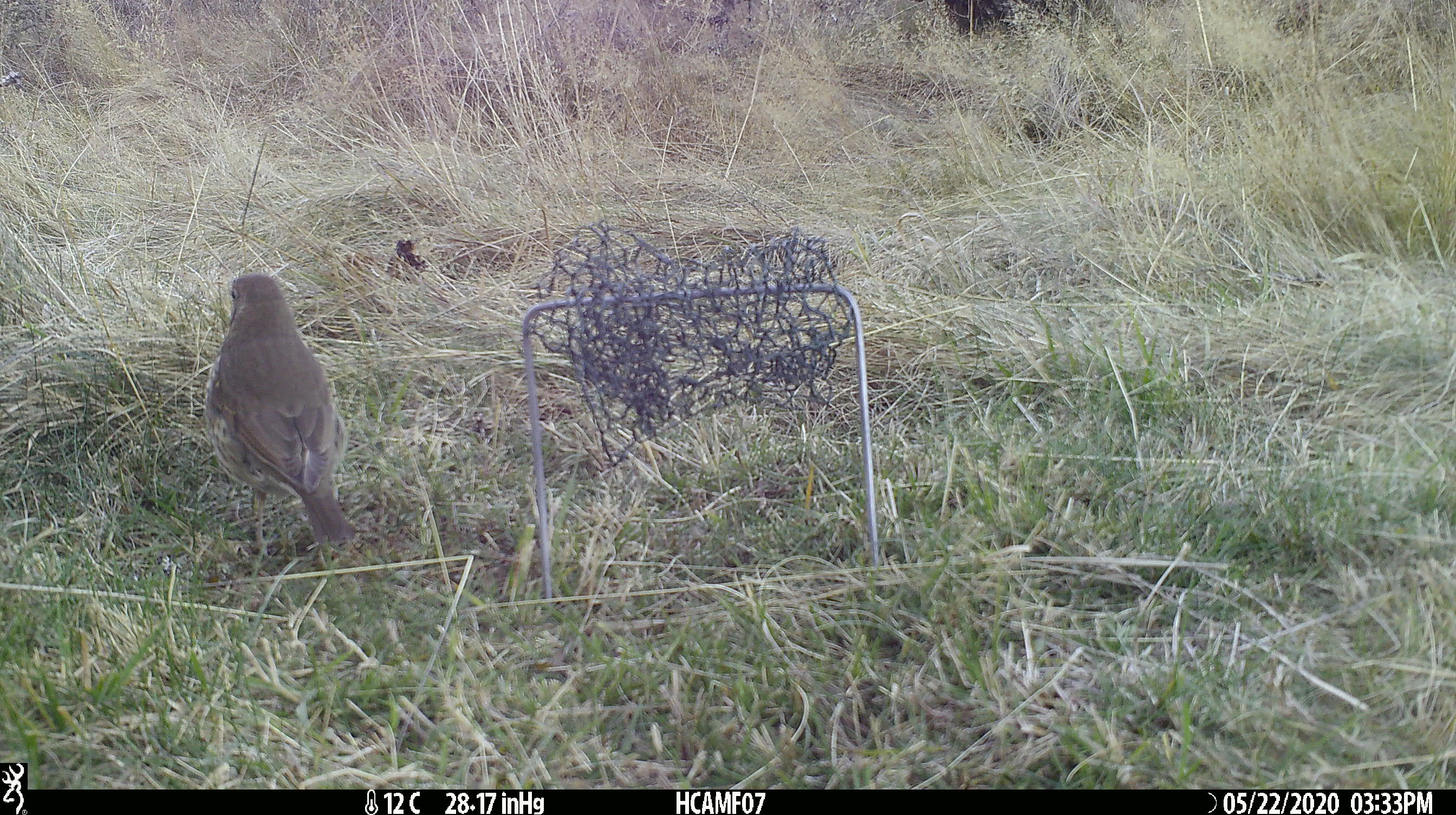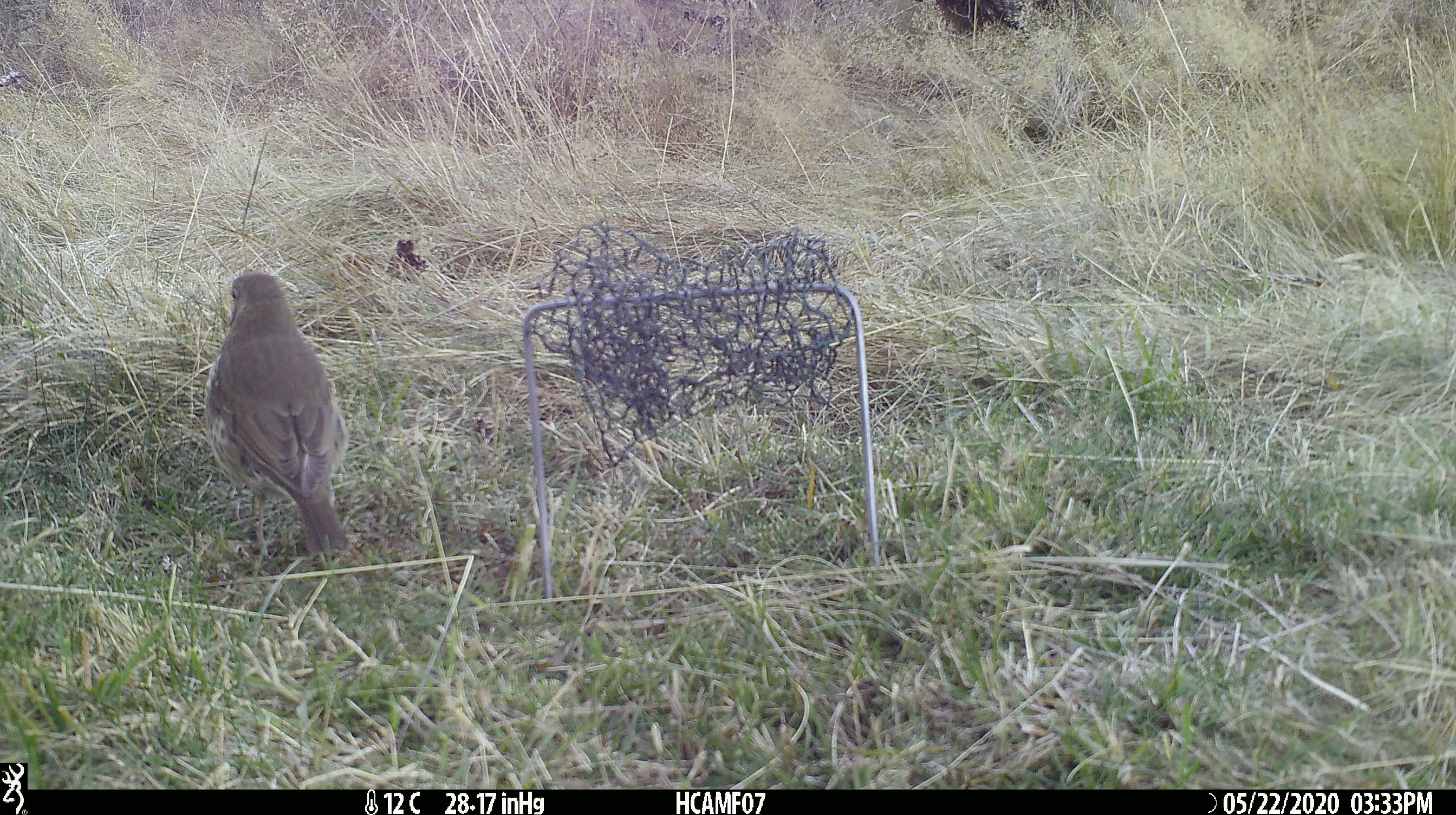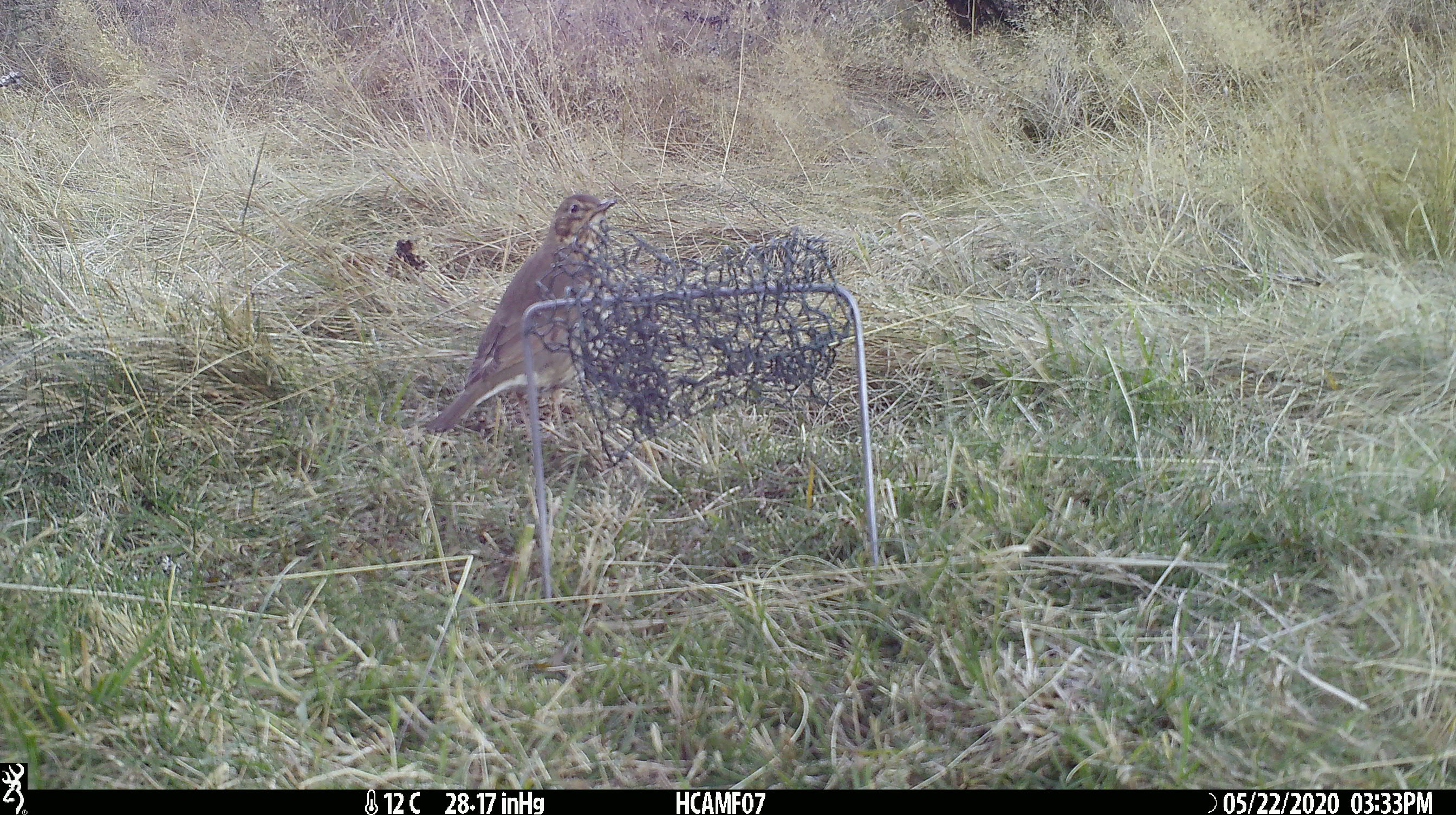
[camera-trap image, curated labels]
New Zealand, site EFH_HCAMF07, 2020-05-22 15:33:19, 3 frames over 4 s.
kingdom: Animalia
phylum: Chordata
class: Aves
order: Passeriformes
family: Turdidae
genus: Turdus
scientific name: Turdus philomelos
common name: song thrush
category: thrush